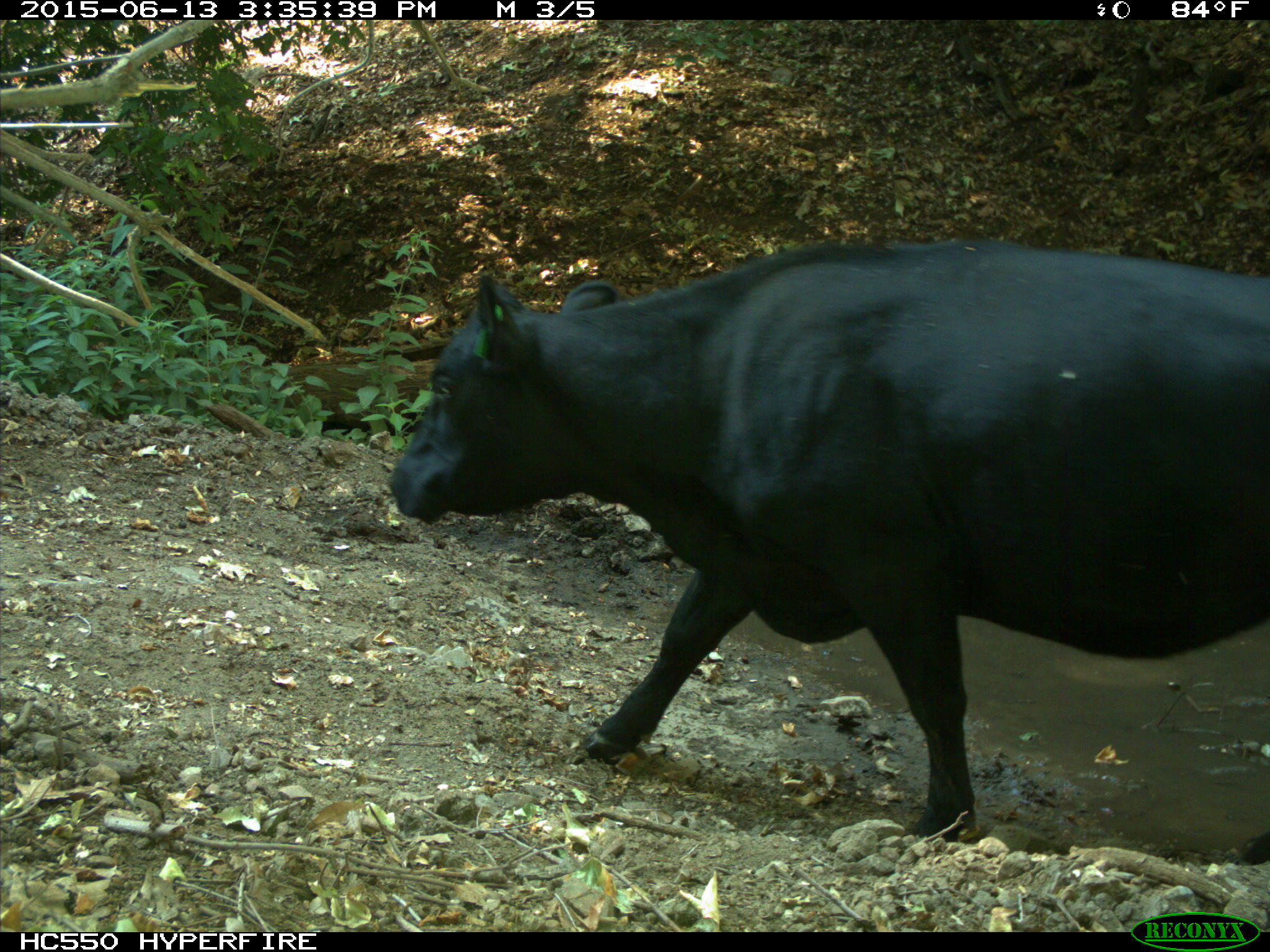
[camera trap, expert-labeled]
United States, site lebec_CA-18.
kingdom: Animalia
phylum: Chordata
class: Mammalia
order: Artiodactyla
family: Bovidae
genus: Bos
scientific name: Bos taurus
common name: domestic cow